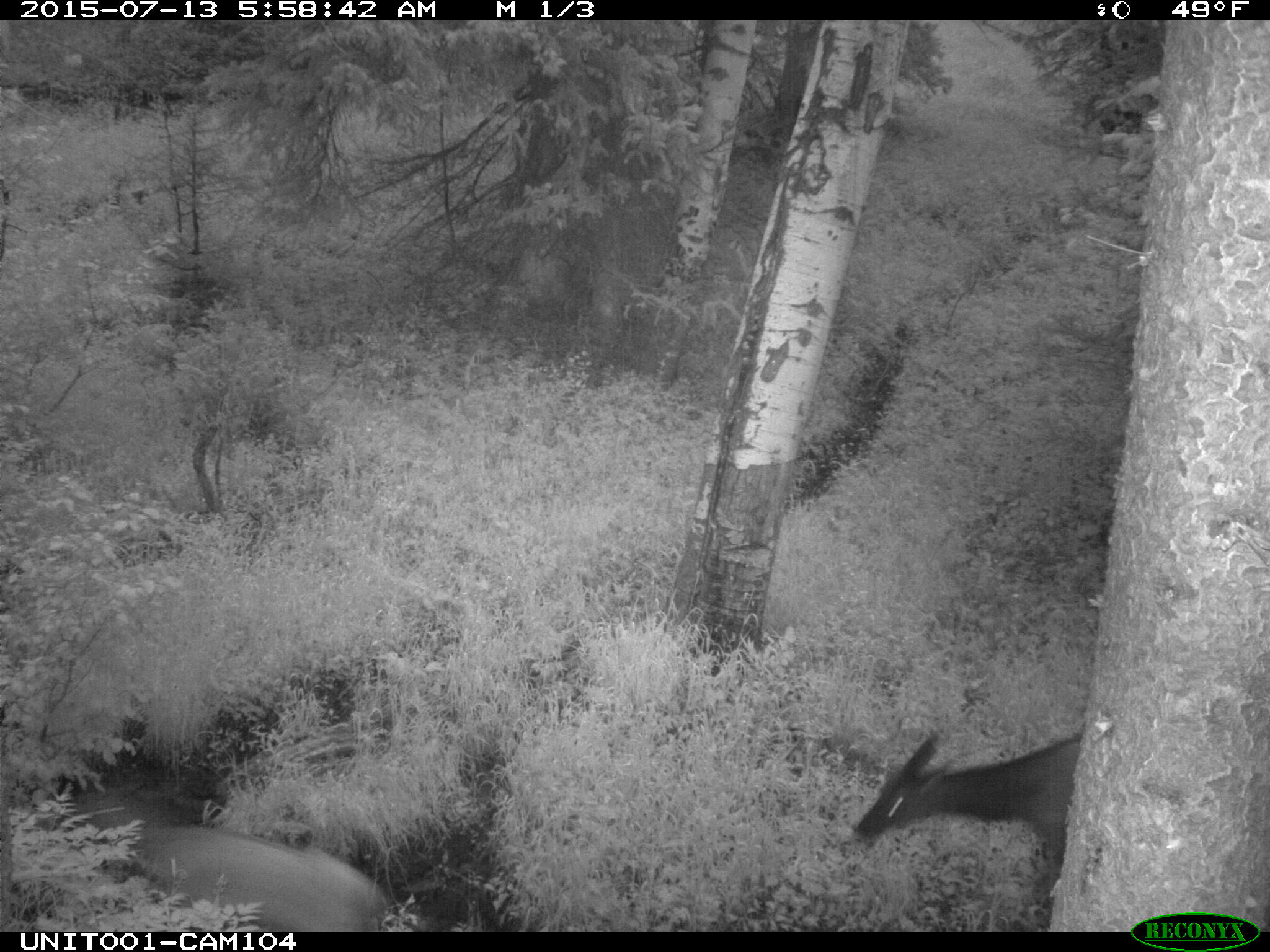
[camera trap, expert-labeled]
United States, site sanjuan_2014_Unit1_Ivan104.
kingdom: Animalia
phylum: Chordata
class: Mammalia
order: Artiodactyla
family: Cervidae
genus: Cervus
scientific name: Cervus elaphus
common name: red deer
Cervus elaphus (red deer).